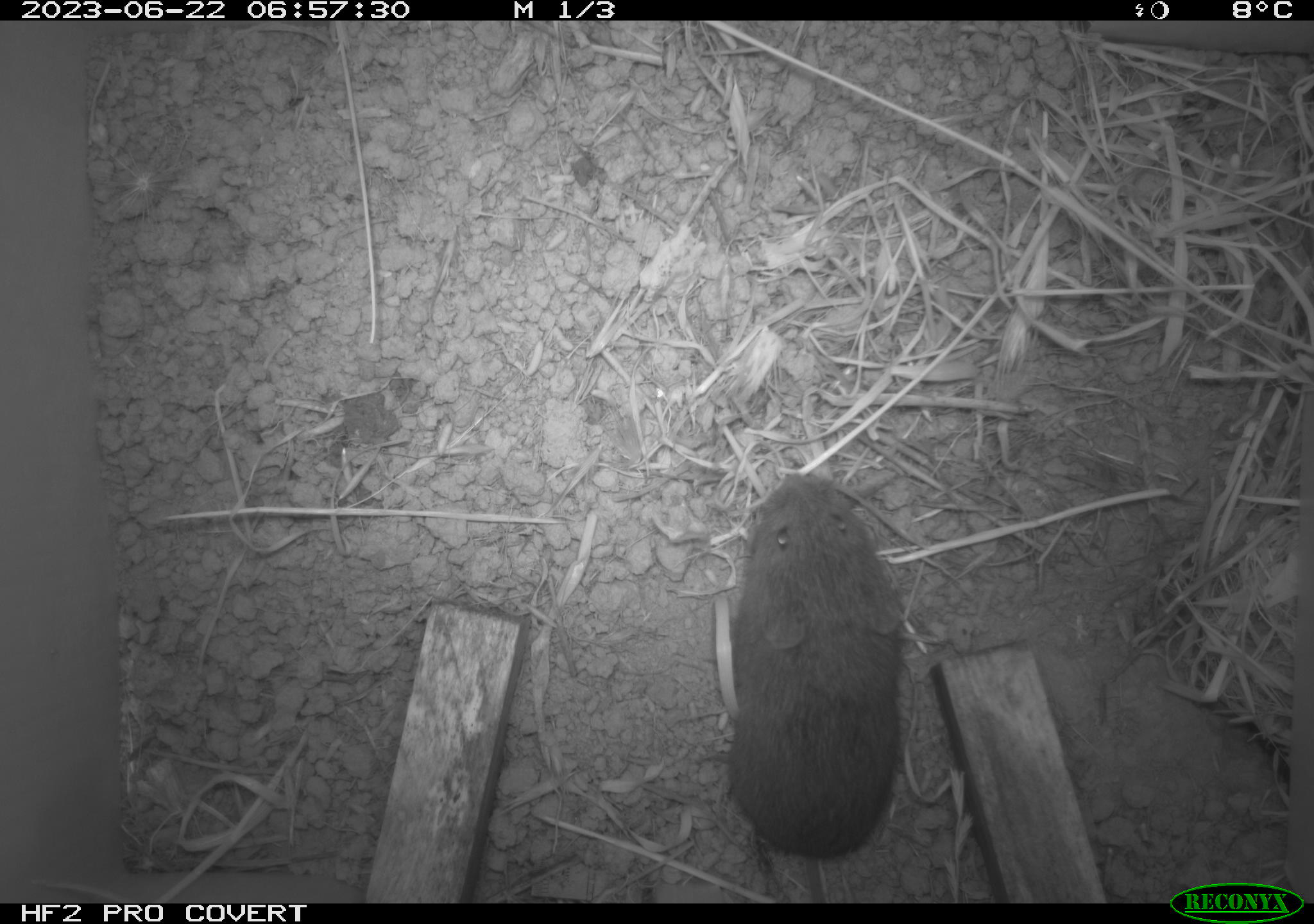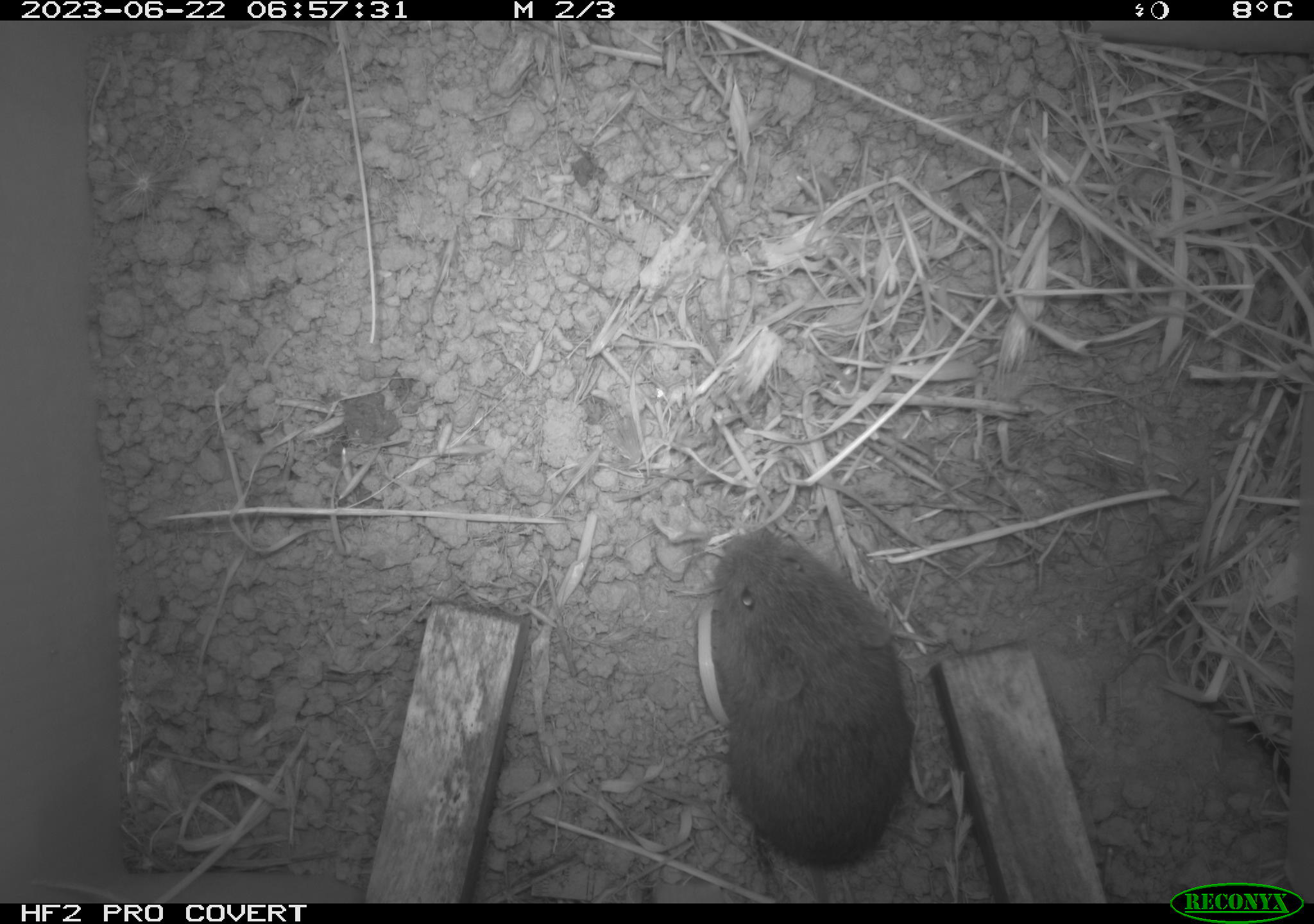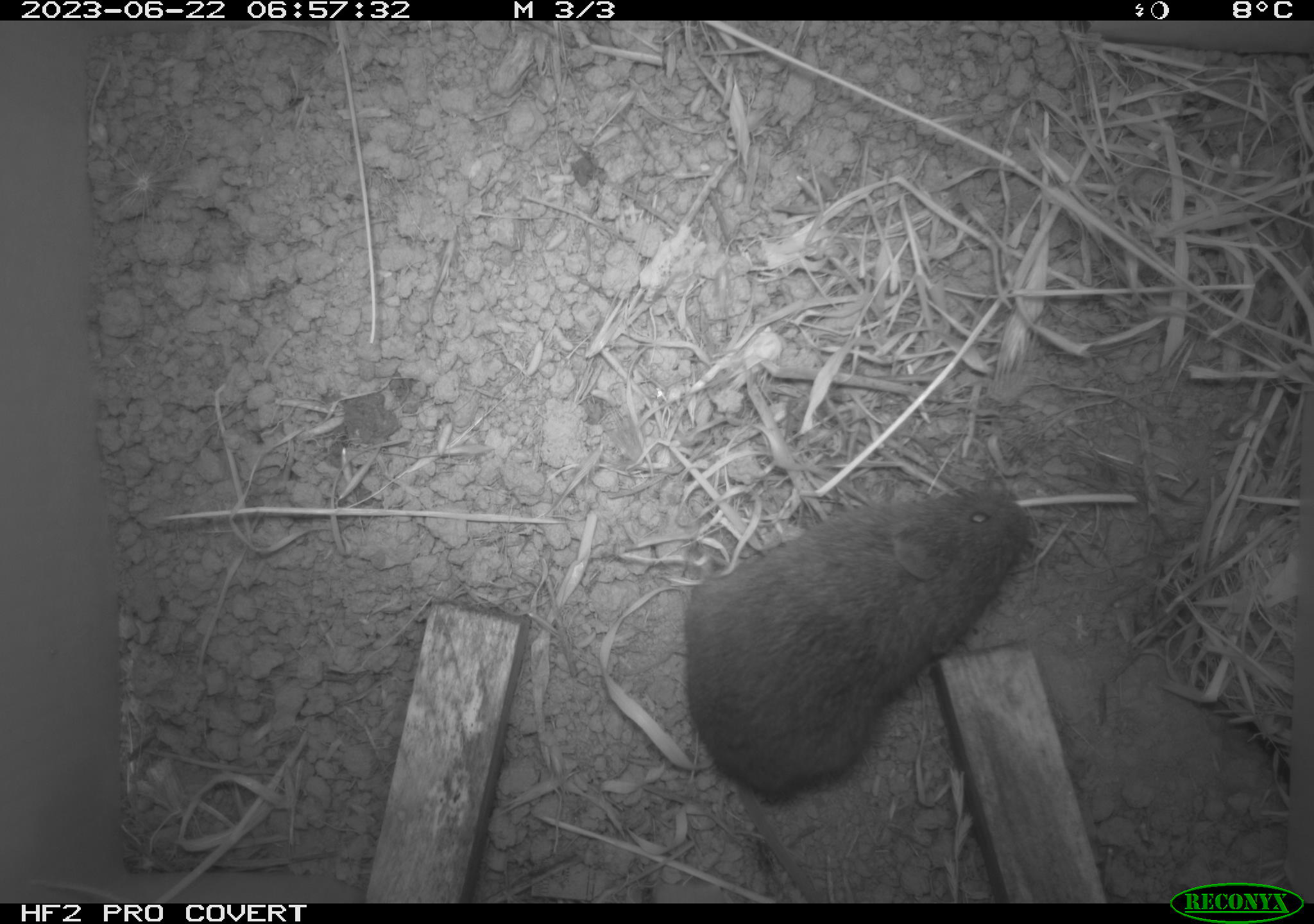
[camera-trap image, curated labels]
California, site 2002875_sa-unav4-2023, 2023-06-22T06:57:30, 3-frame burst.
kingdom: Animalia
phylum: Chordata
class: Mammalia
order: Rodentia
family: Cricetidae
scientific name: Arvicolinae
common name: voles, lemmings, and muskrats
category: arvicolinae subfamily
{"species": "arvicolinae subfamily (voles, lemmings, and muskrats) (Arvicolinae)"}